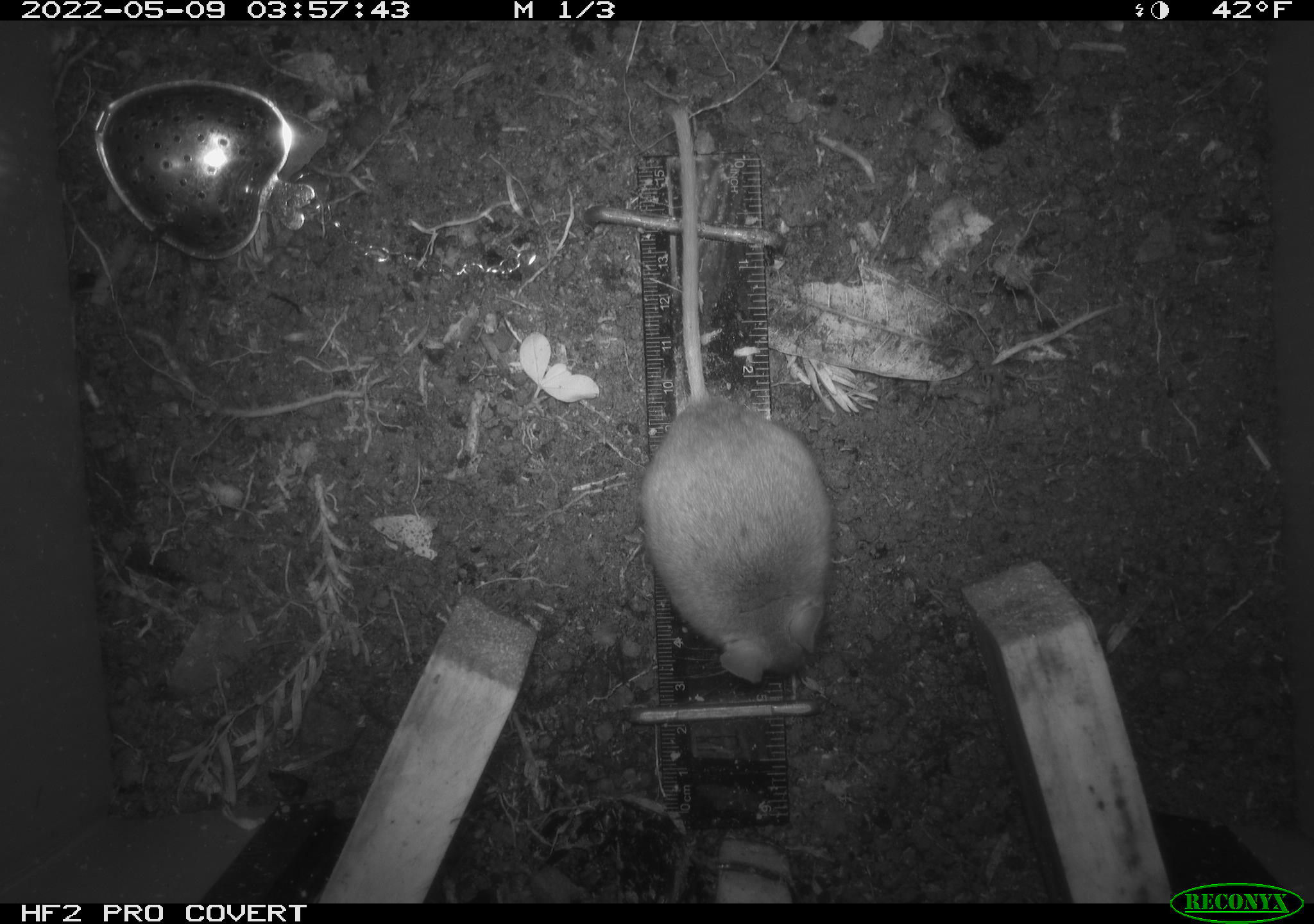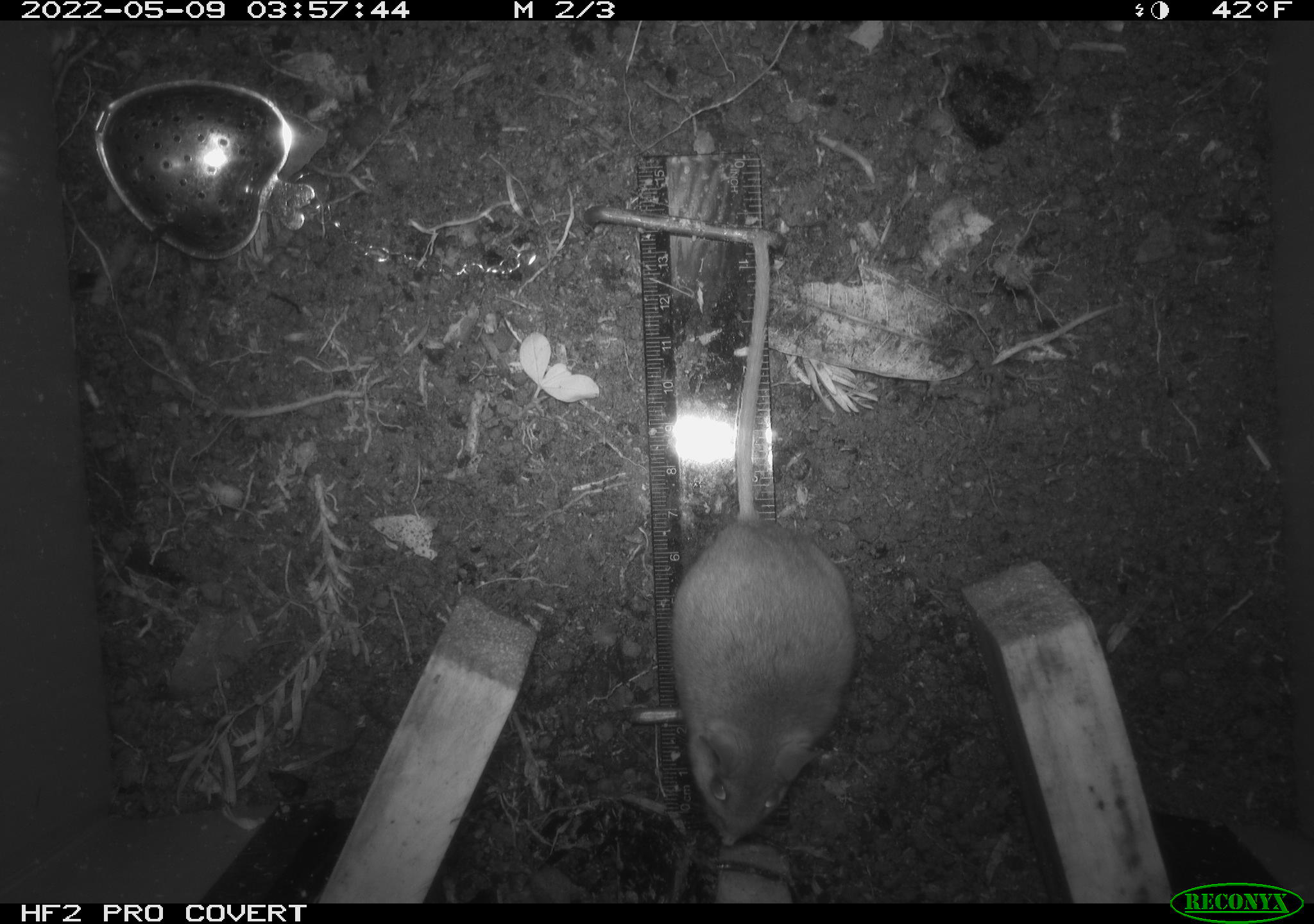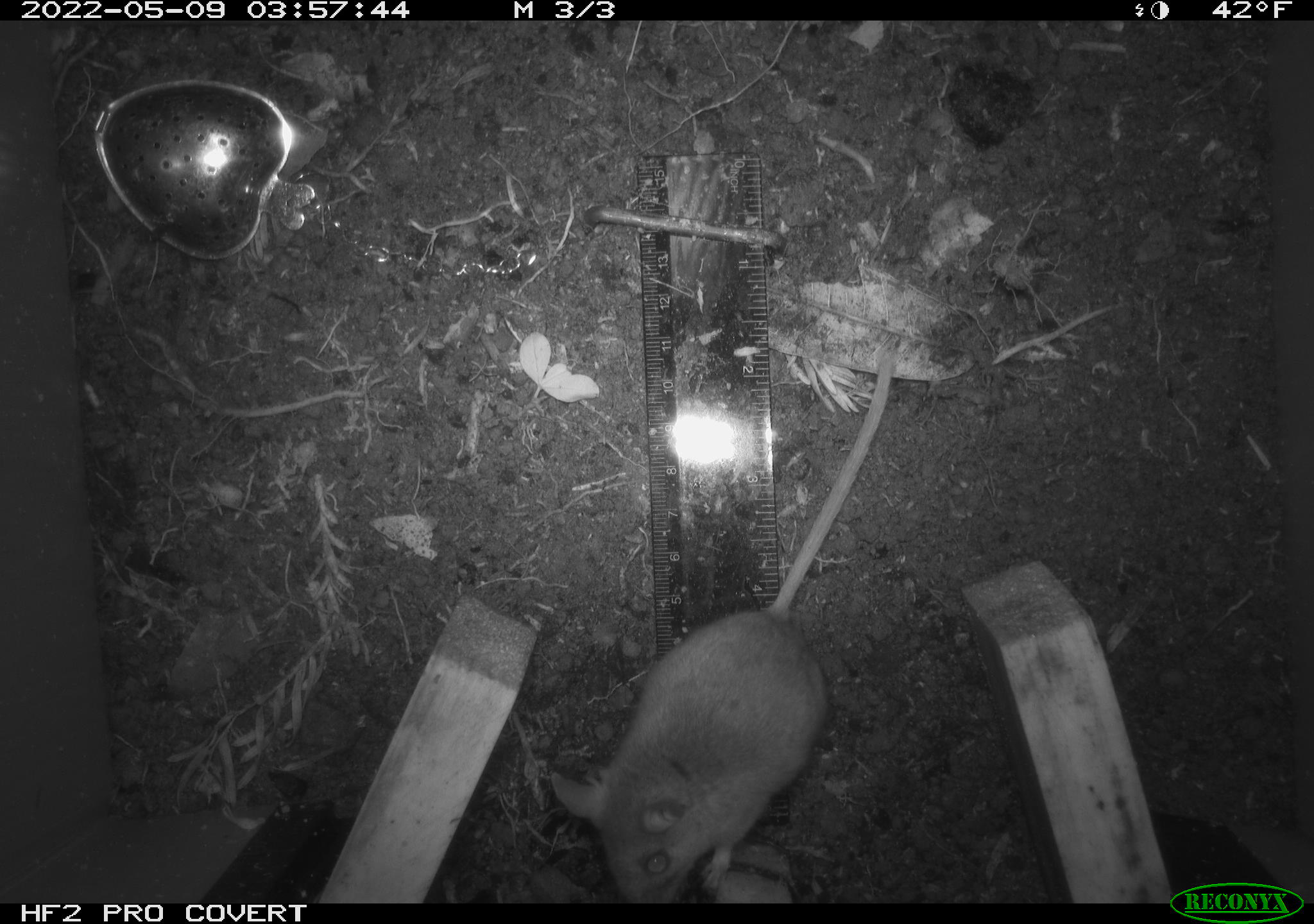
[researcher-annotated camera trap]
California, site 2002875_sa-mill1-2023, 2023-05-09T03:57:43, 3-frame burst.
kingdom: Animalia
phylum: Chordata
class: Mammalia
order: Rodentia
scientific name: Rodentia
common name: mouse species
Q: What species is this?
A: Mouse species (Rodentia).